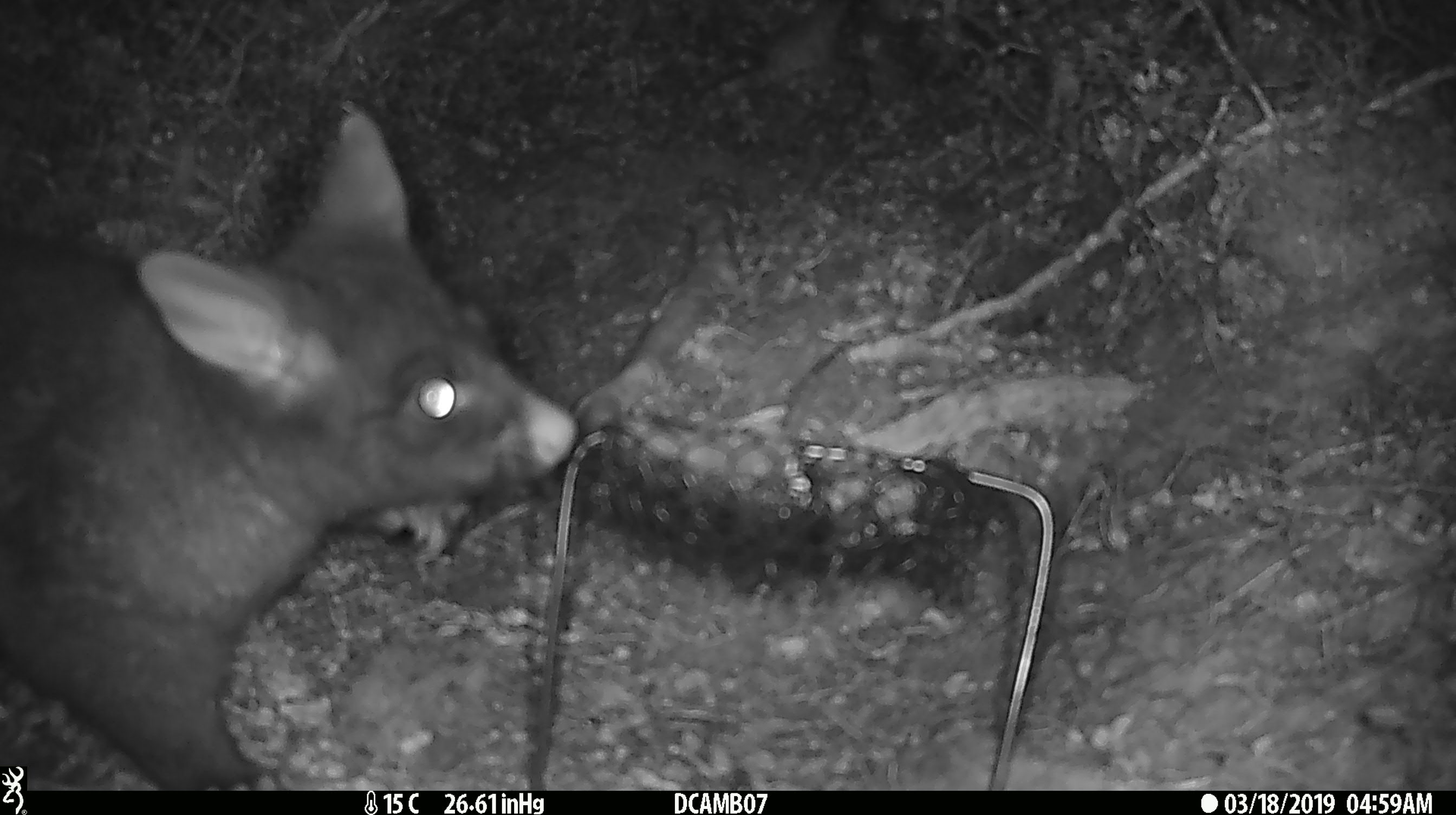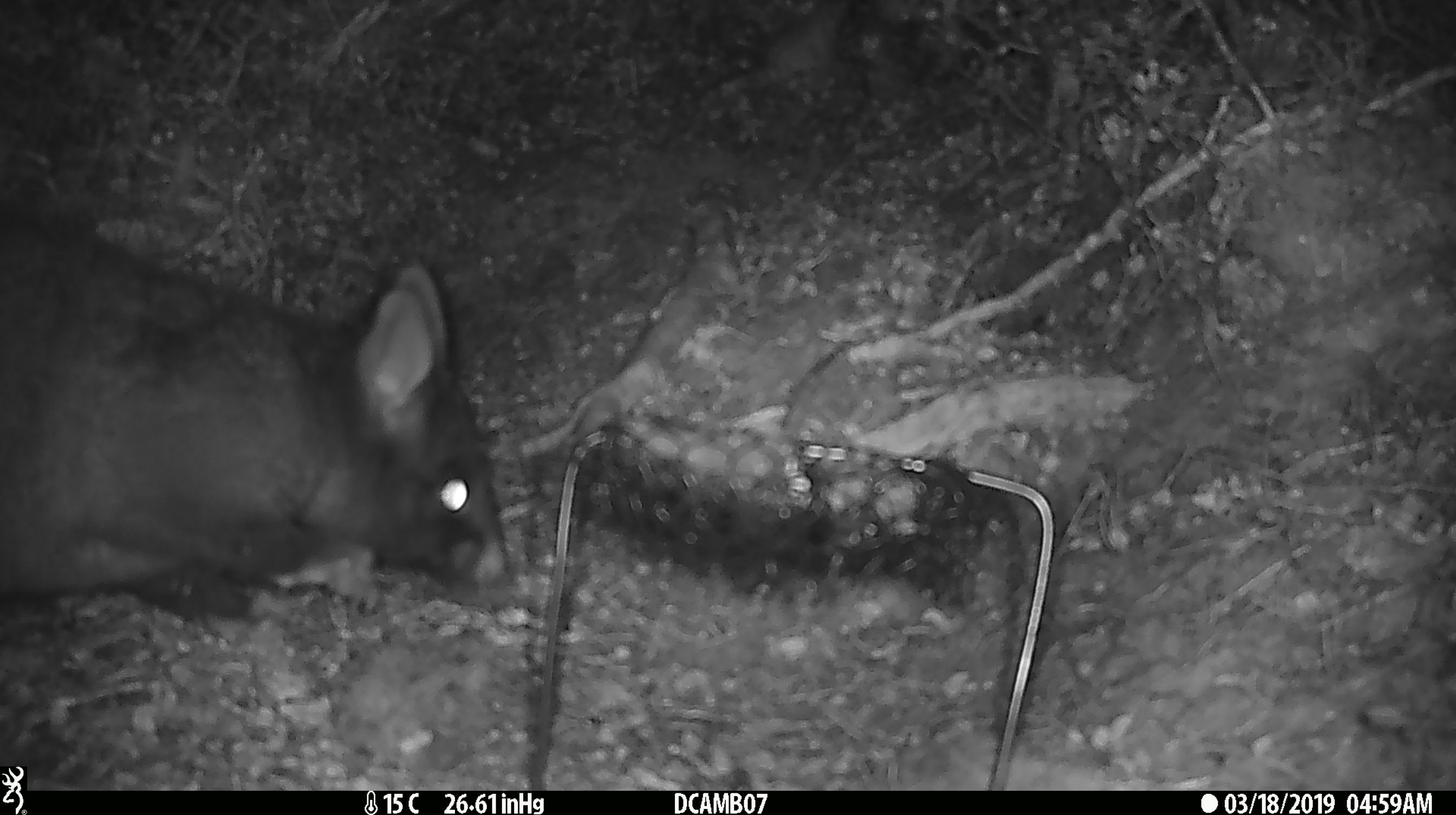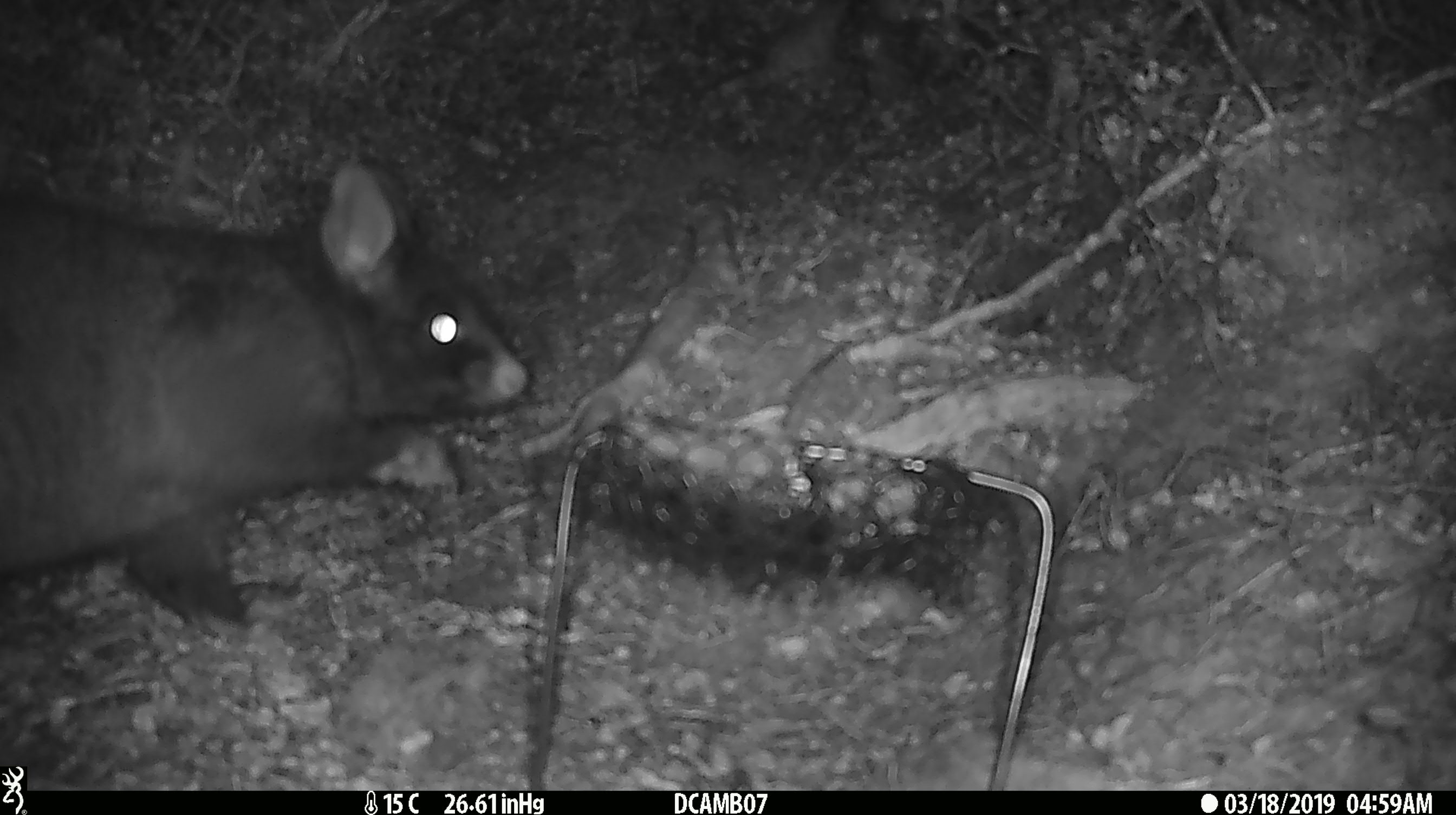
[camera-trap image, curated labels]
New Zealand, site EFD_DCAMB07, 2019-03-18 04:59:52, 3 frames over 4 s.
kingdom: Animalia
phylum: Chordata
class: Mammalia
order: Diprotodontia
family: Phalangeridae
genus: Trichosurus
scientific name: Trichosurus vulpecula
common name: common brushtail possum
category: possum